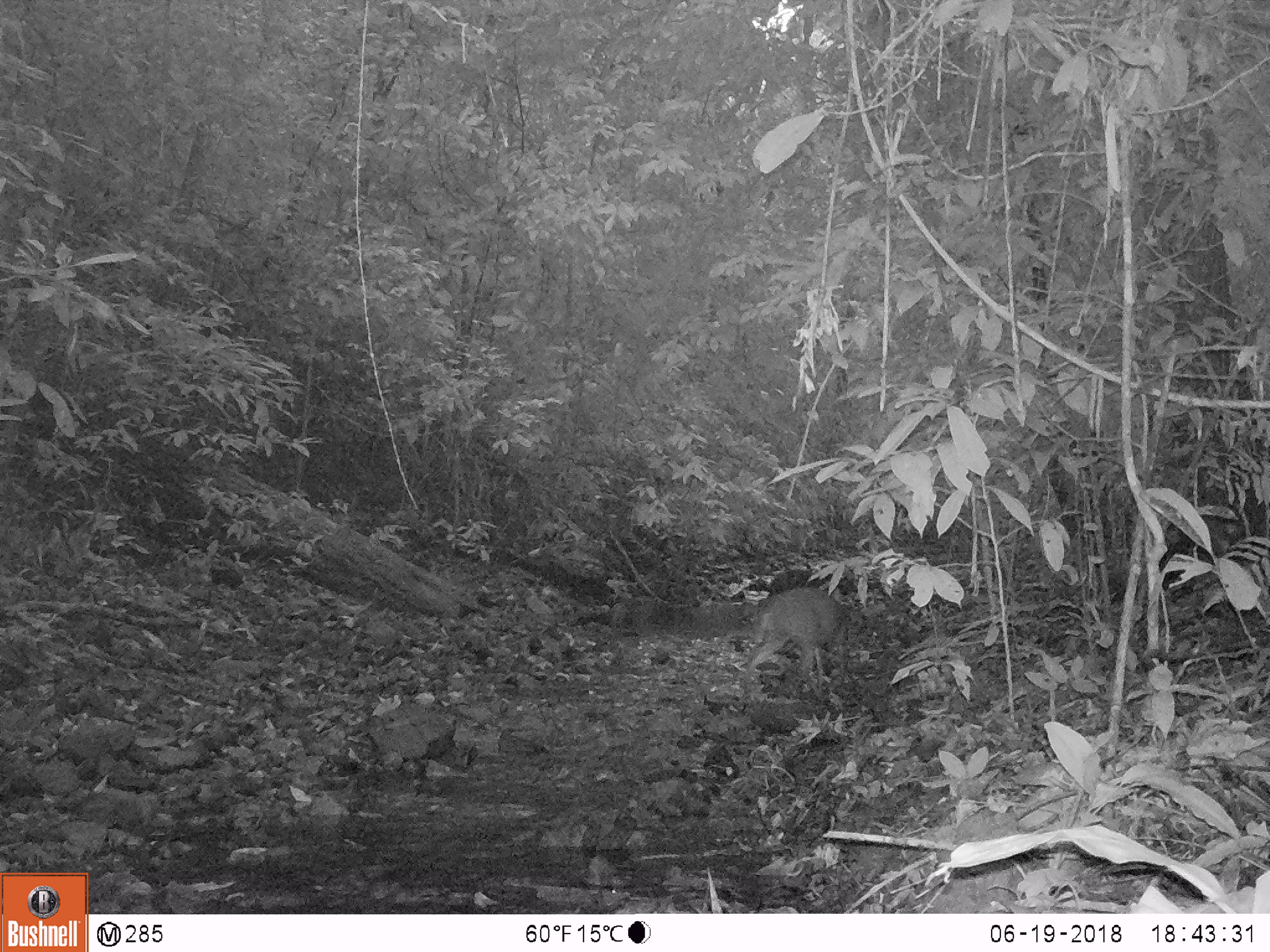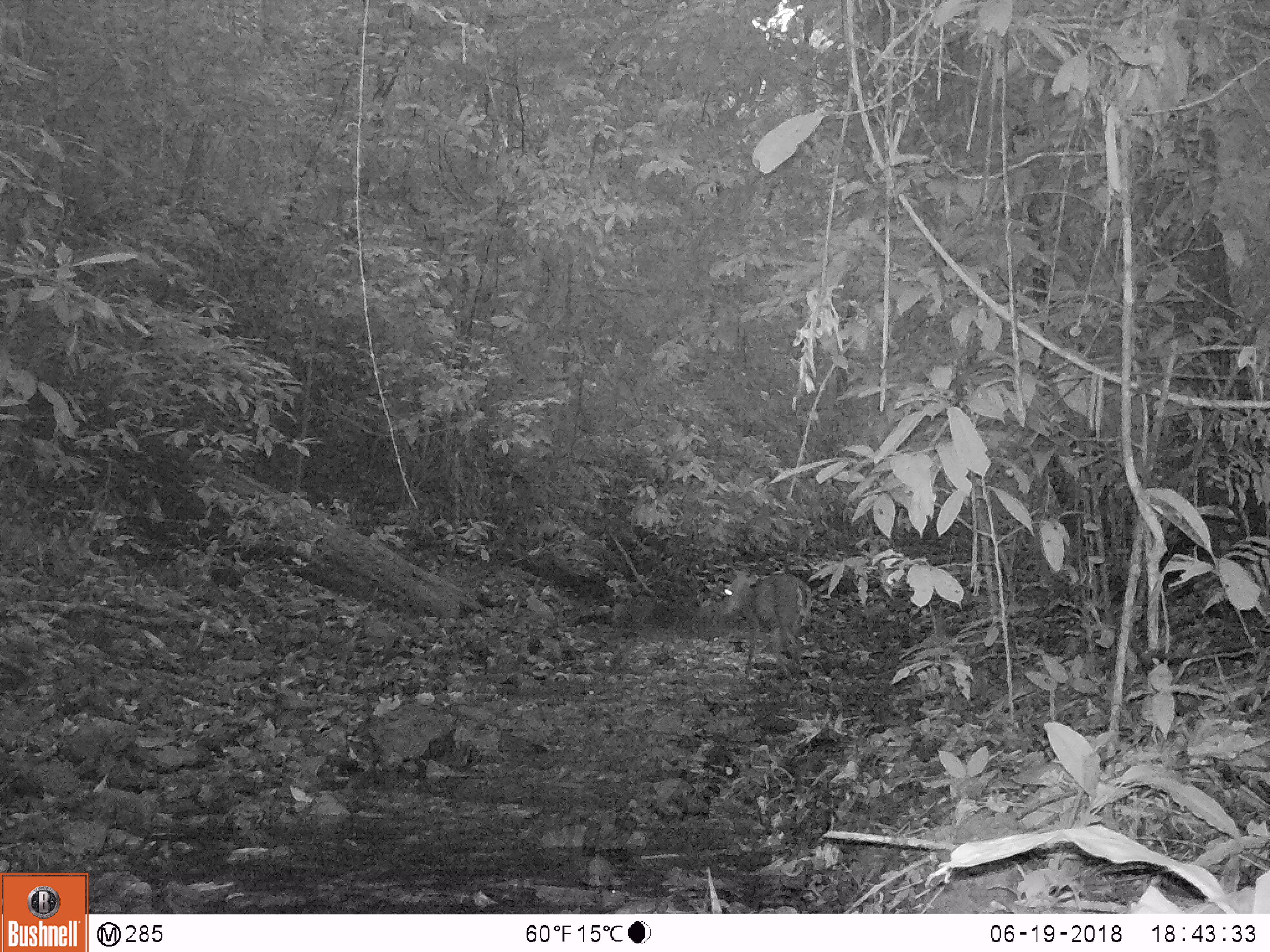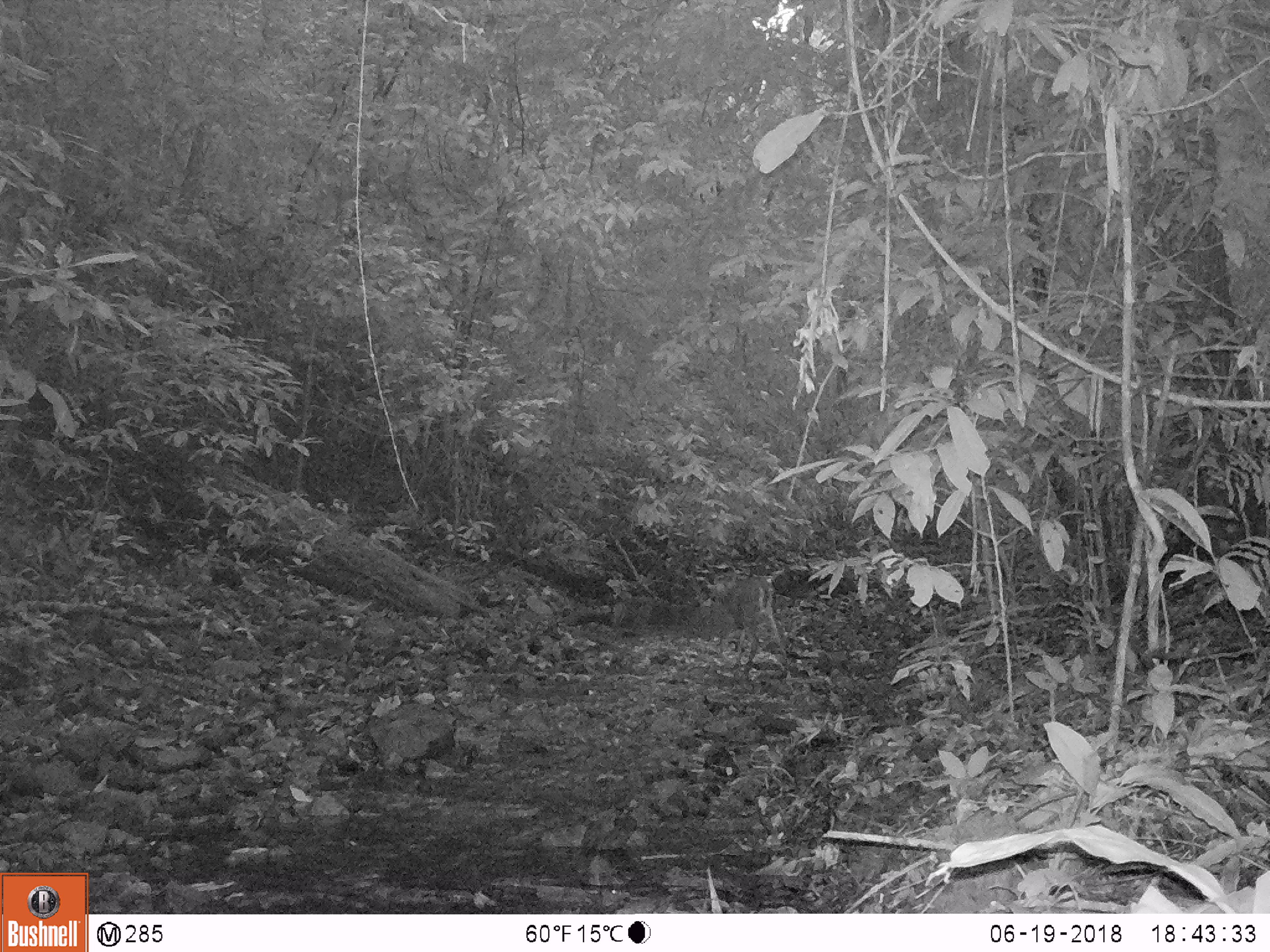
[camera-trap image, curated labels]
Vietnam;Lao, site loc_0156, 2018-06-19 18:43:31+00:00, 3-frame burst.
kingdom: Animalia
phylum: Chordata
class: Mammalia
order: Artiodactyla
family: Cervidae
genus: Muntiacus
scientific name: Muntiacus rooseveltorum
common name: roosevelt's muntjac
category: roosevelts muntjac group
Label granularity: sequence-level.